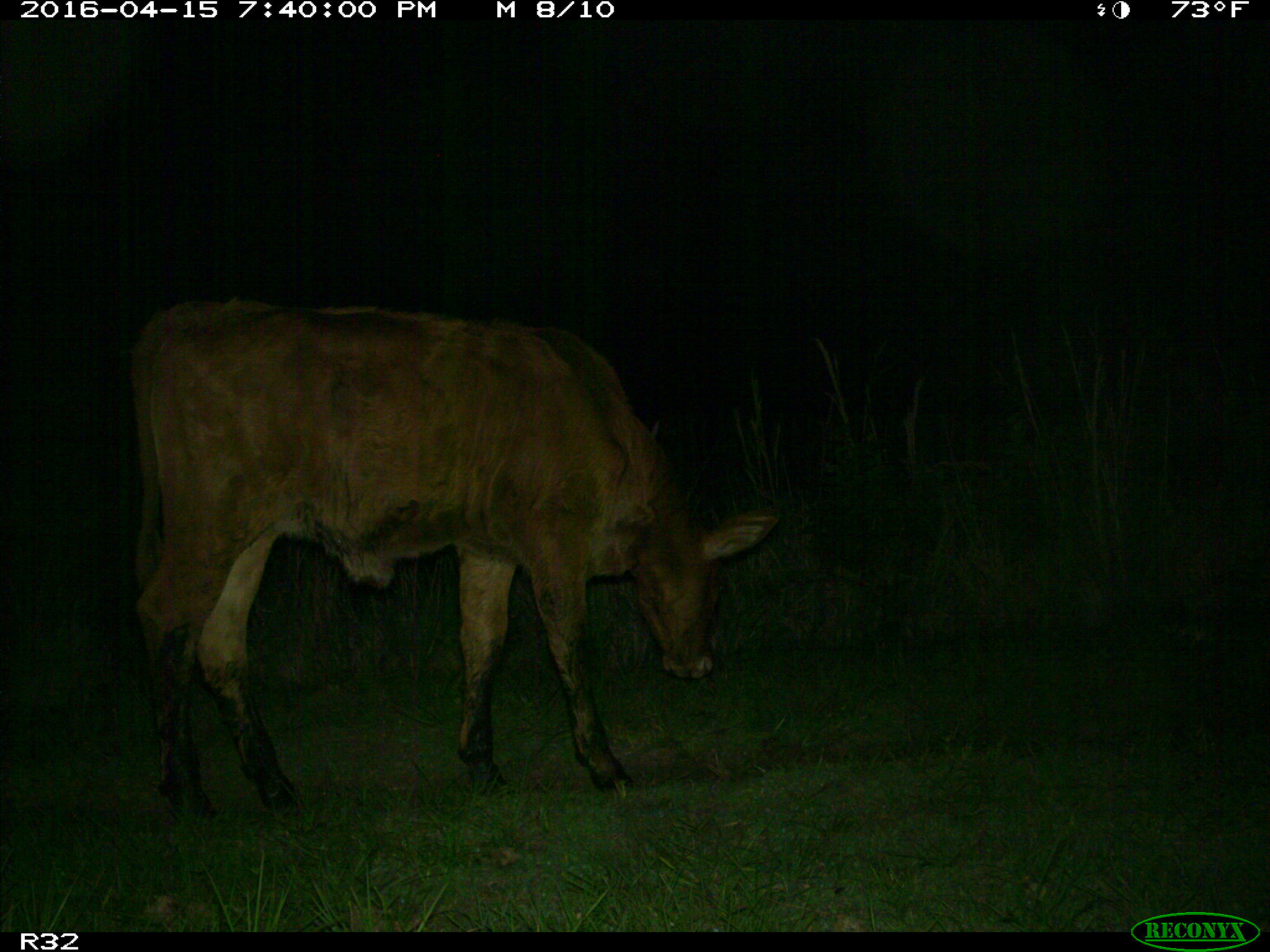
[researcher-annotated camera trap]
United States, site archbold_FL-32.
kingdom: Animalia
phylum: Chordata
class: Mammalia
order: Artiodactyla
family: Bovidae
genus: Bos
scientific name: Bos taurus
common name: domestic cow